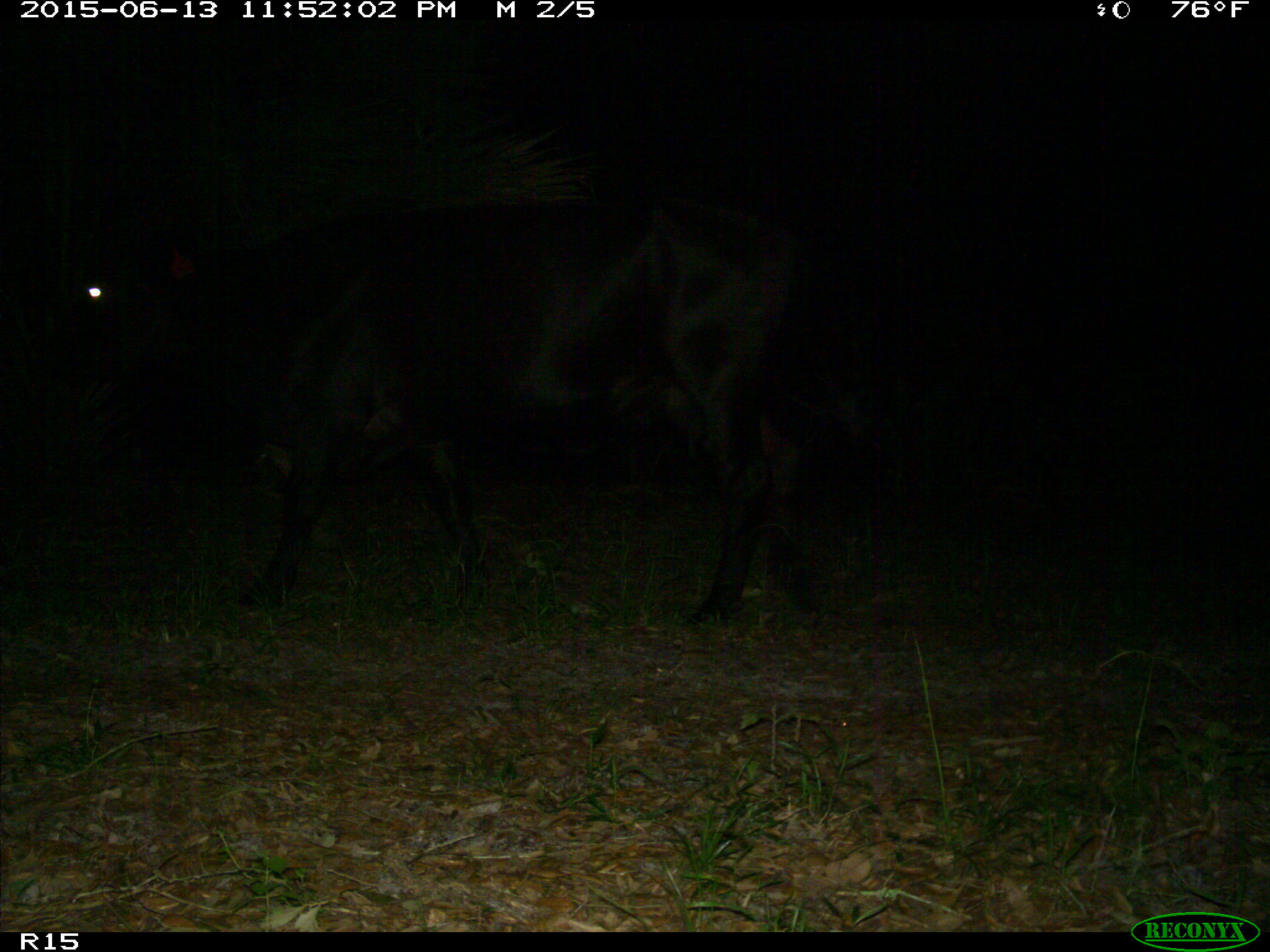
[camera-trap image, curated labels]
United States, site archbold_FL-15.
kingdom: Animalia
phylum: Chordata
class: Mammalia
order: Artiodactyla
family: Bovidae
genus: Bos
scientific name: Bos taurus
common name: domestic cow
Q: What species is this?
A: Bos taurus (domestic cow).